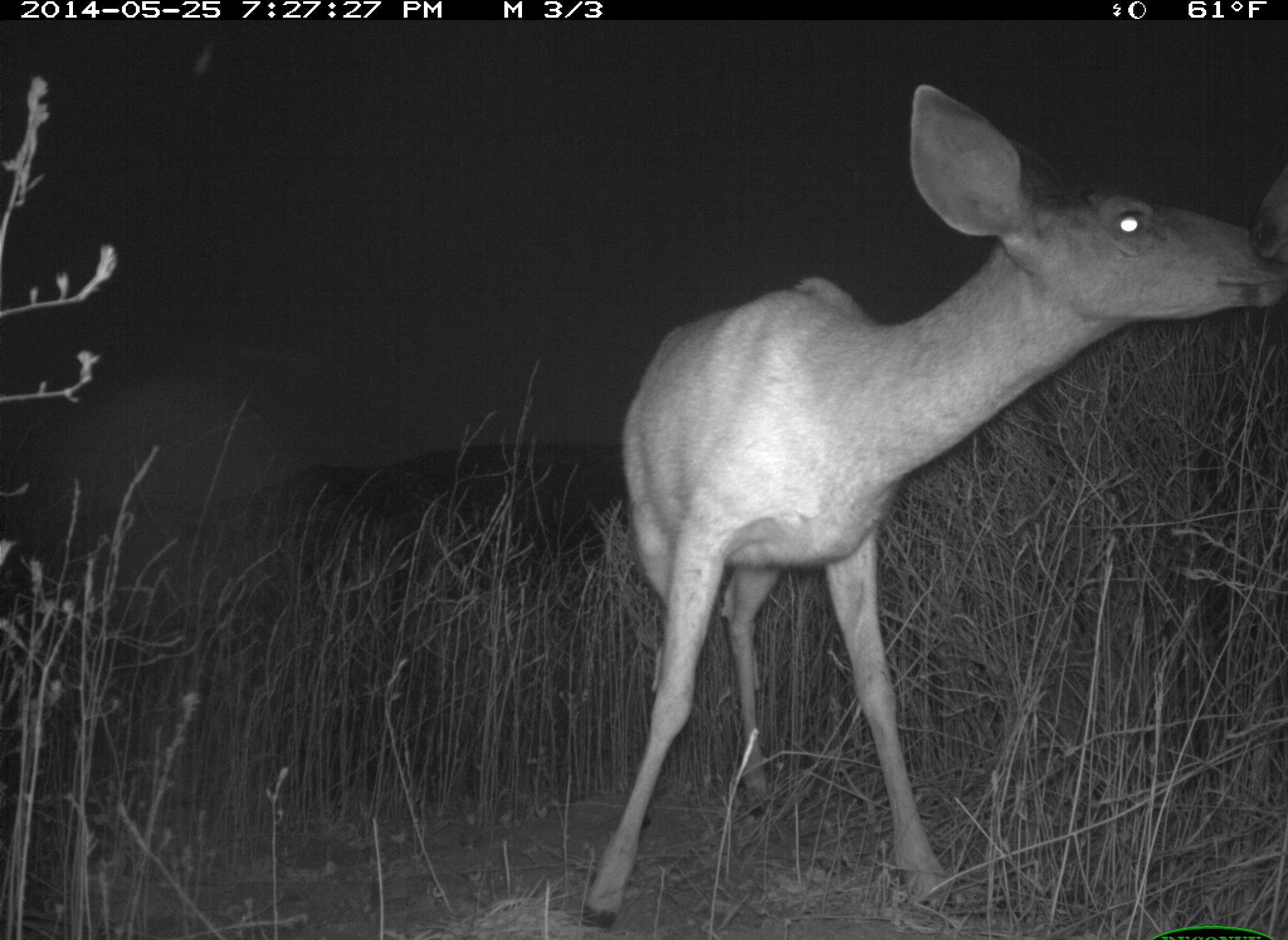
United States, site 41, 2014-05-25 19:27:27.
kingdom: Animalia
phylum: Chordata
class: Mammalia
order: Artiodactyla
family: Cervidae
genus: Odocoileus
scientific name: Odocoileus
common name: deer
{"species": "deer (Odocoileus)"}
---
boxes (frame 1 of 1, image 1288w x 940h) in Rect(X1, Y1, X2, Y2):
deer: Rect(583, 82, 1288, 926); Rect(1249, 159, 1288, 263)